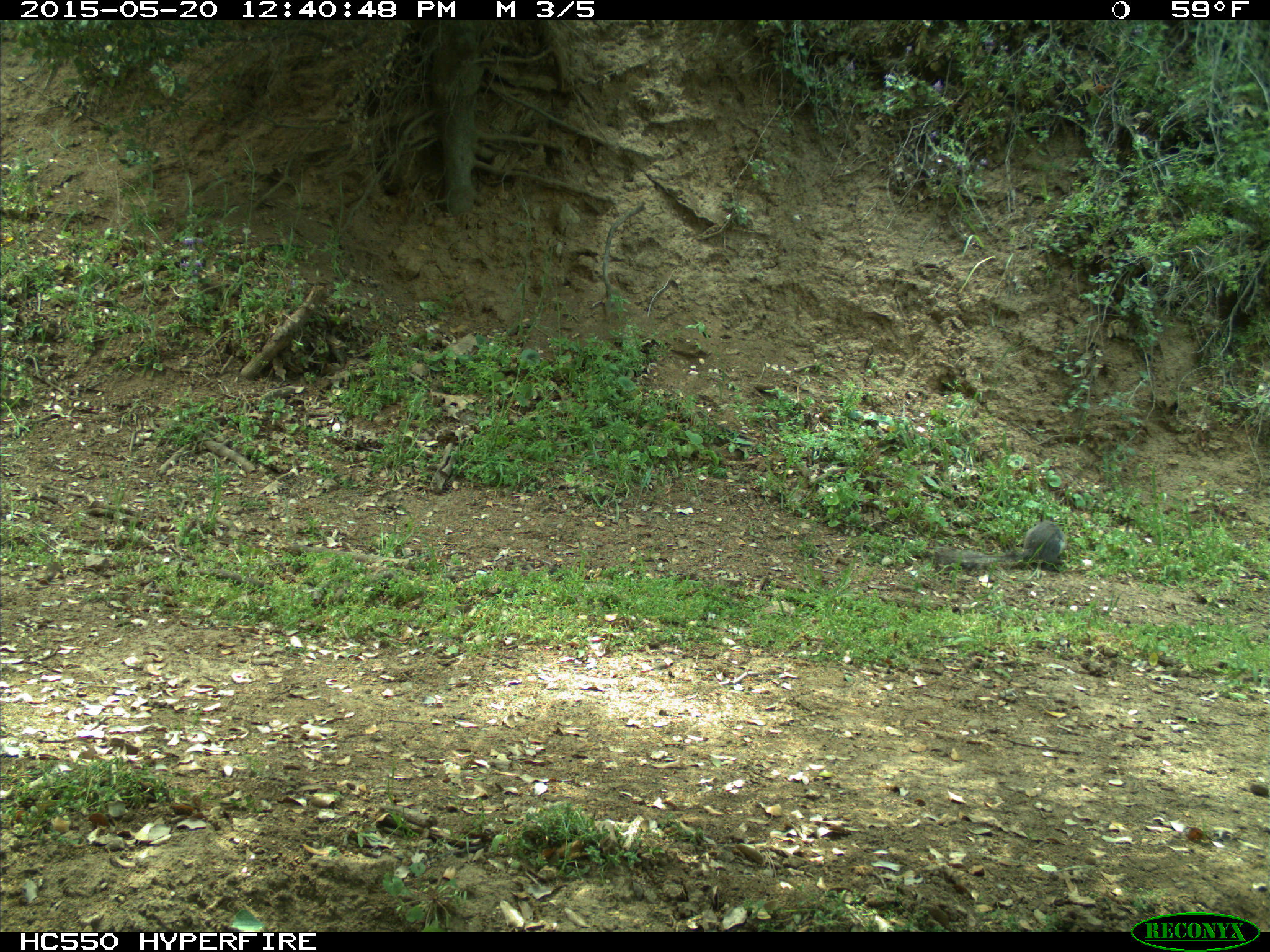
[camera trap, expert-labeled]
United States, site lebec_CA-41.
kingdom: Animalia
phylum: Chordata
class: Mammalia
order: Rodentia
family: Sciuridae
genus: Sciurus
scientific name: Sciurus carolinensis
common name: eastern gray squirrel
Sciurus carolinensis (eastern gray squirrel).